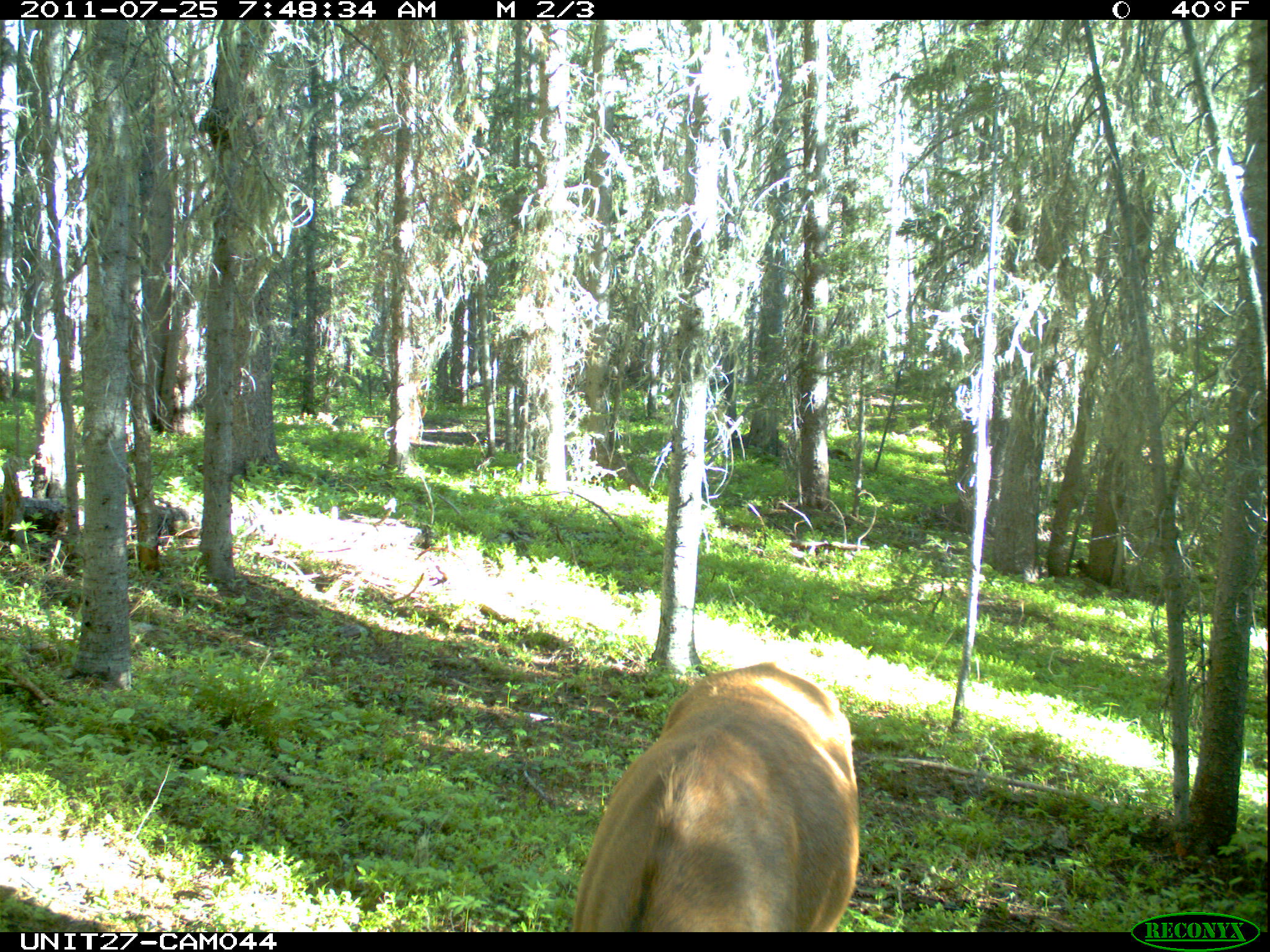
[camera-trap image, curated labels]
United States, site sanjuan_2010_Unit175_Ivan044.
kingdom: Animalia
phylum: Chordata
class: Mammalia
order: Artiodactyla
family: Cervidae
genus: Cervus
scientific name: Cervus elaphus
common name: red deer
Cervus elaphus (red deer).